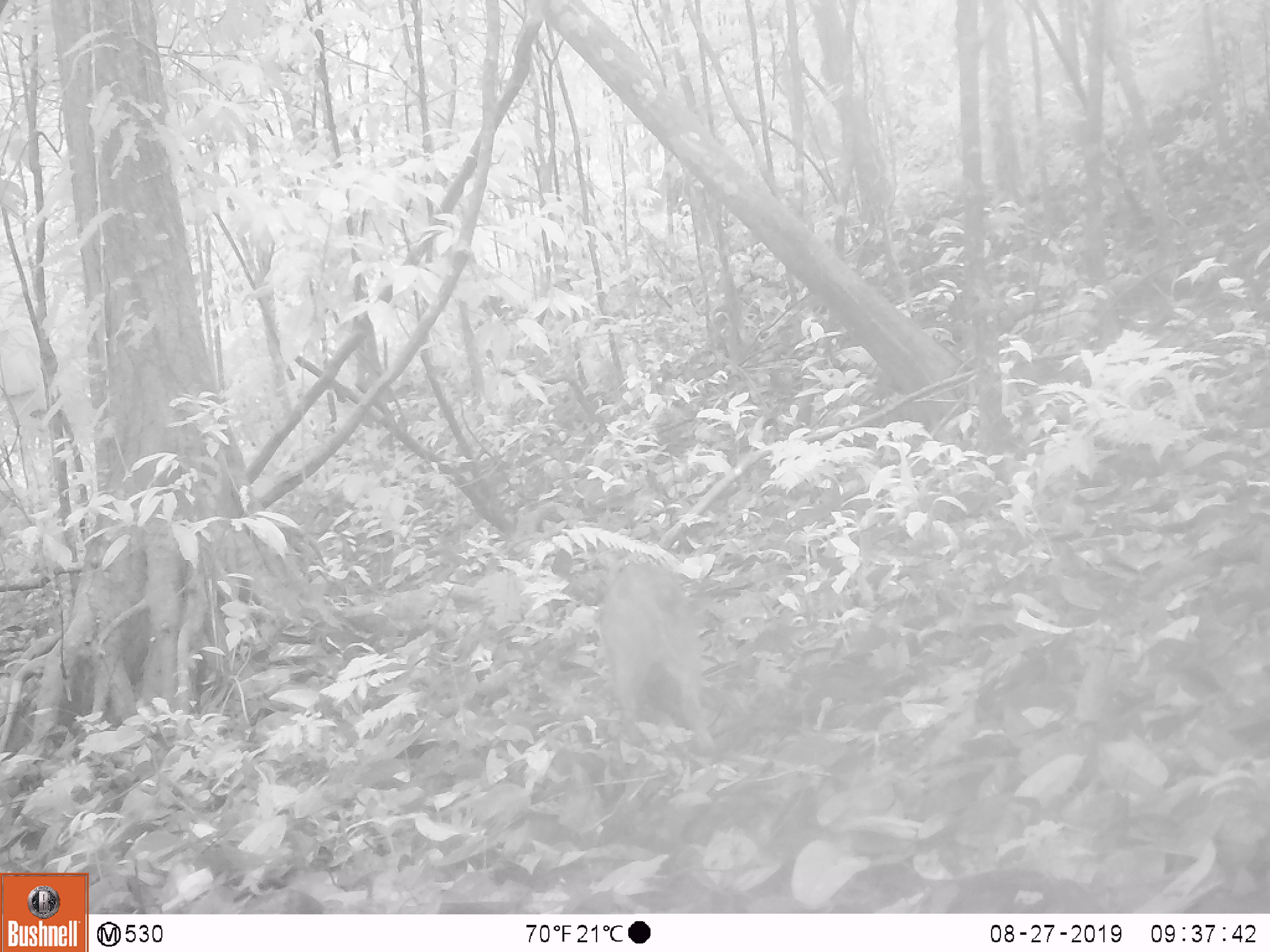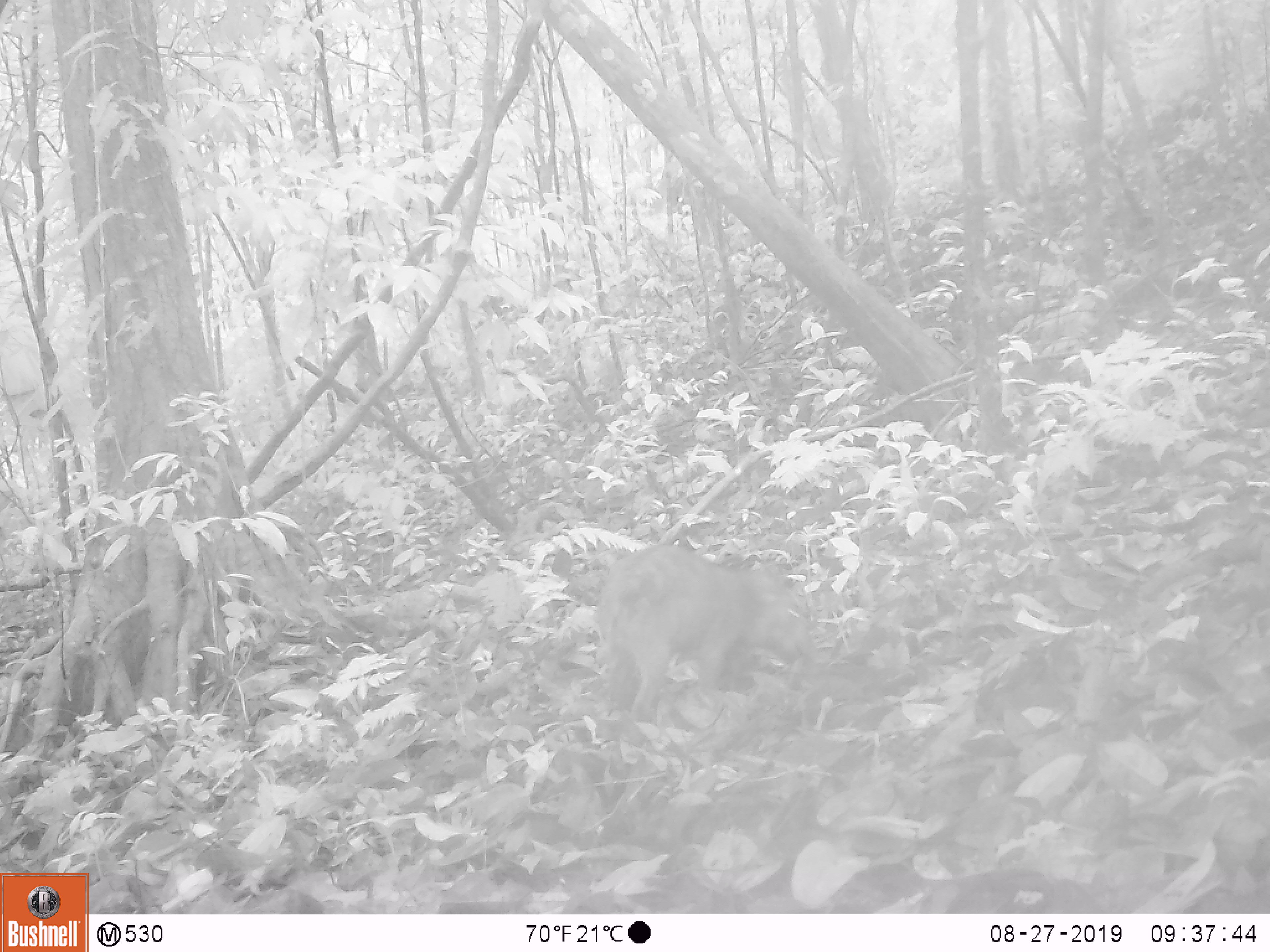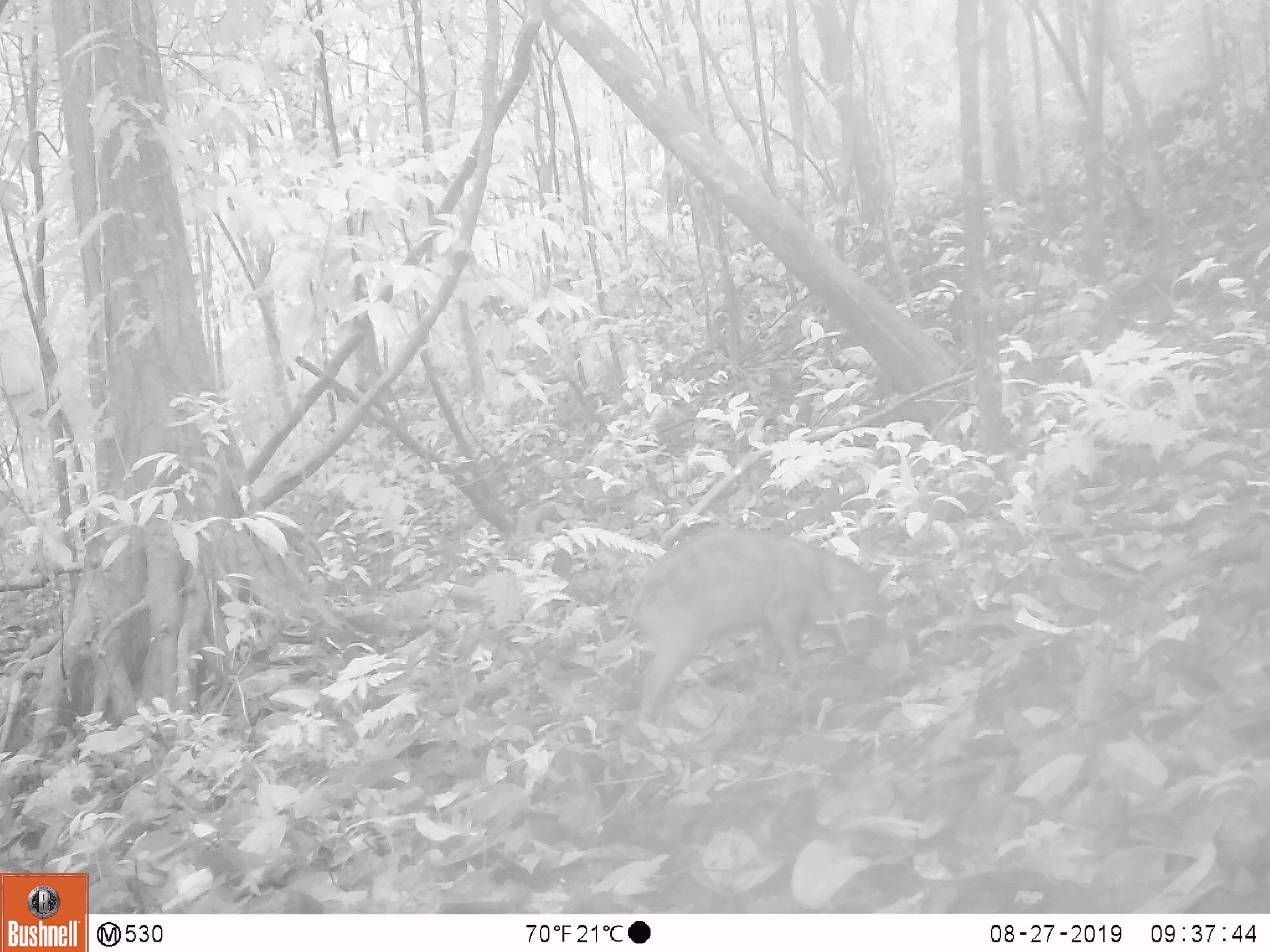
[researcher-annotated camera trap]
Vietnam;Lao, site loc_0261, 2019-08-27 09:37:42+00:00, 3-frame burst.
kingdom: Animalia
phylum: Chordata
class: Mammalia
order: Artiodactyla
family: Suidae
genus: Sus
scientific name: Sus scrofa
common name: eurasian wild pig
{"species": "eurasian wild pig (Sus scrofa)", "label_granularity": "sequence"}